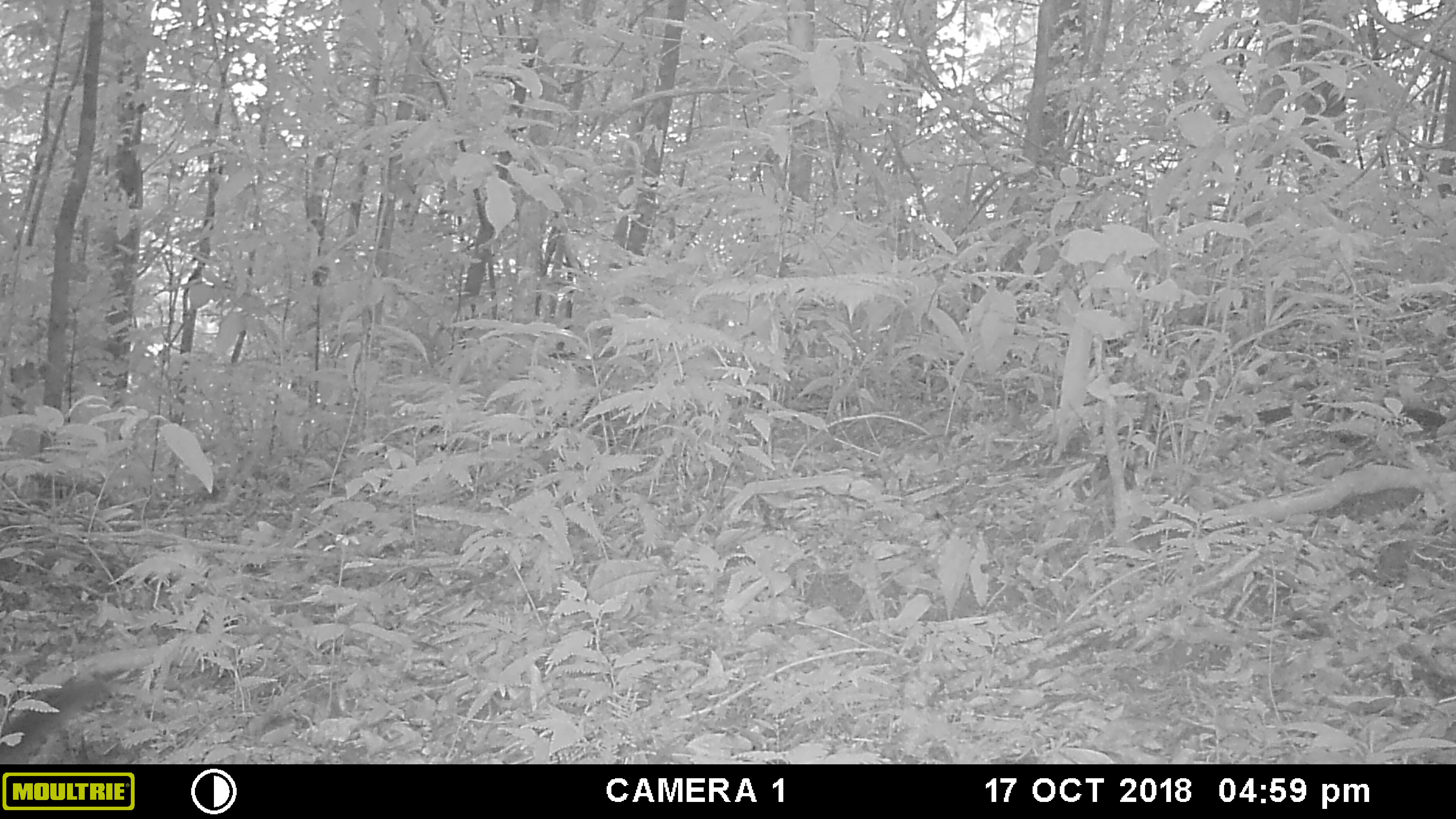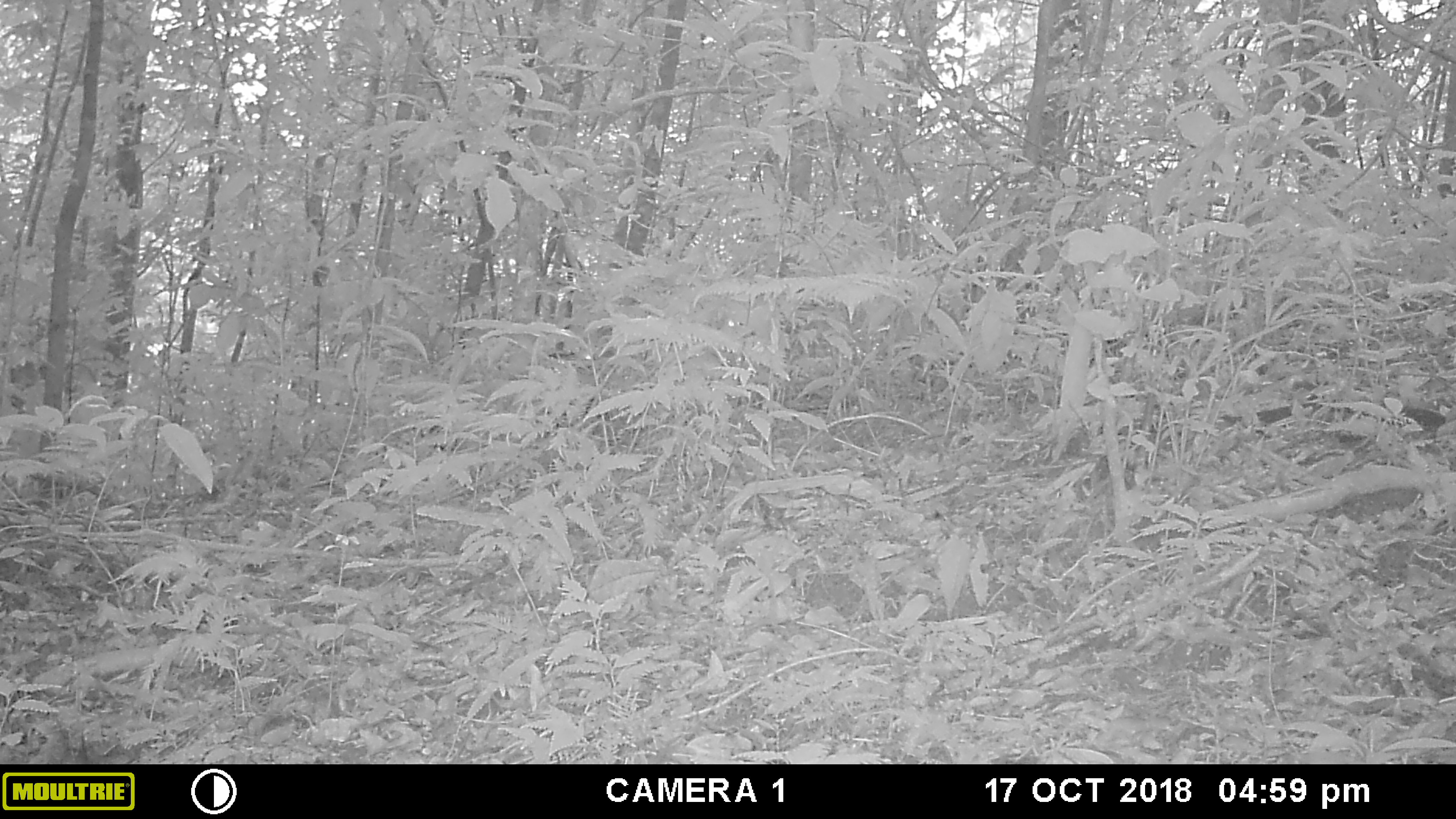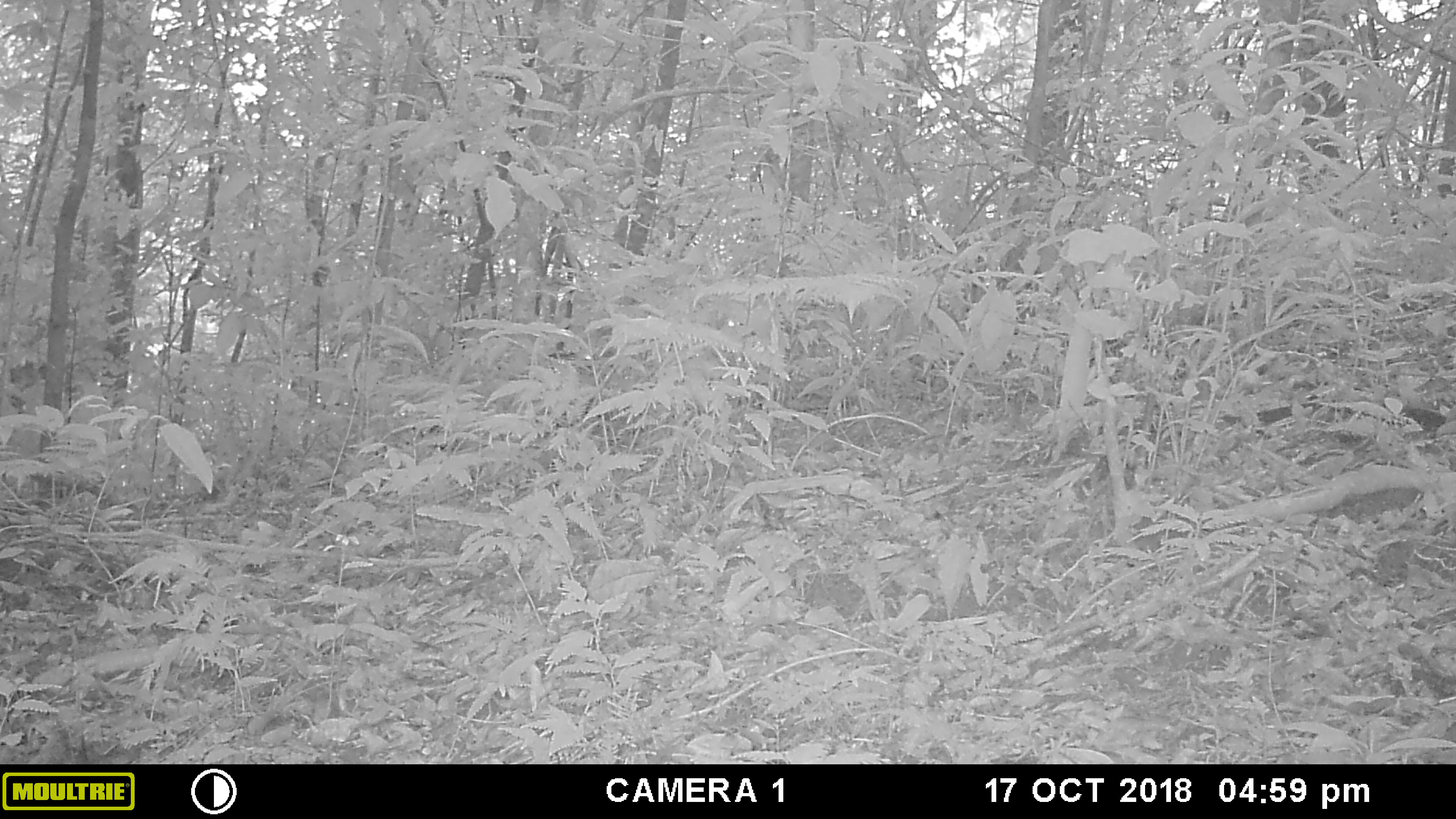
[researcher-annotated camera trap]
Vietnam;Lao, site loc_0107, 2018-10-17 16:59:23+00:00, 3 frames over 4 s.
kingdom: Animalia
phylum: Chordata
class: Mammalia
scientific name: Mammalia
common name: mammal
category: unidentified small mammal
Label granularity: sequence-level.